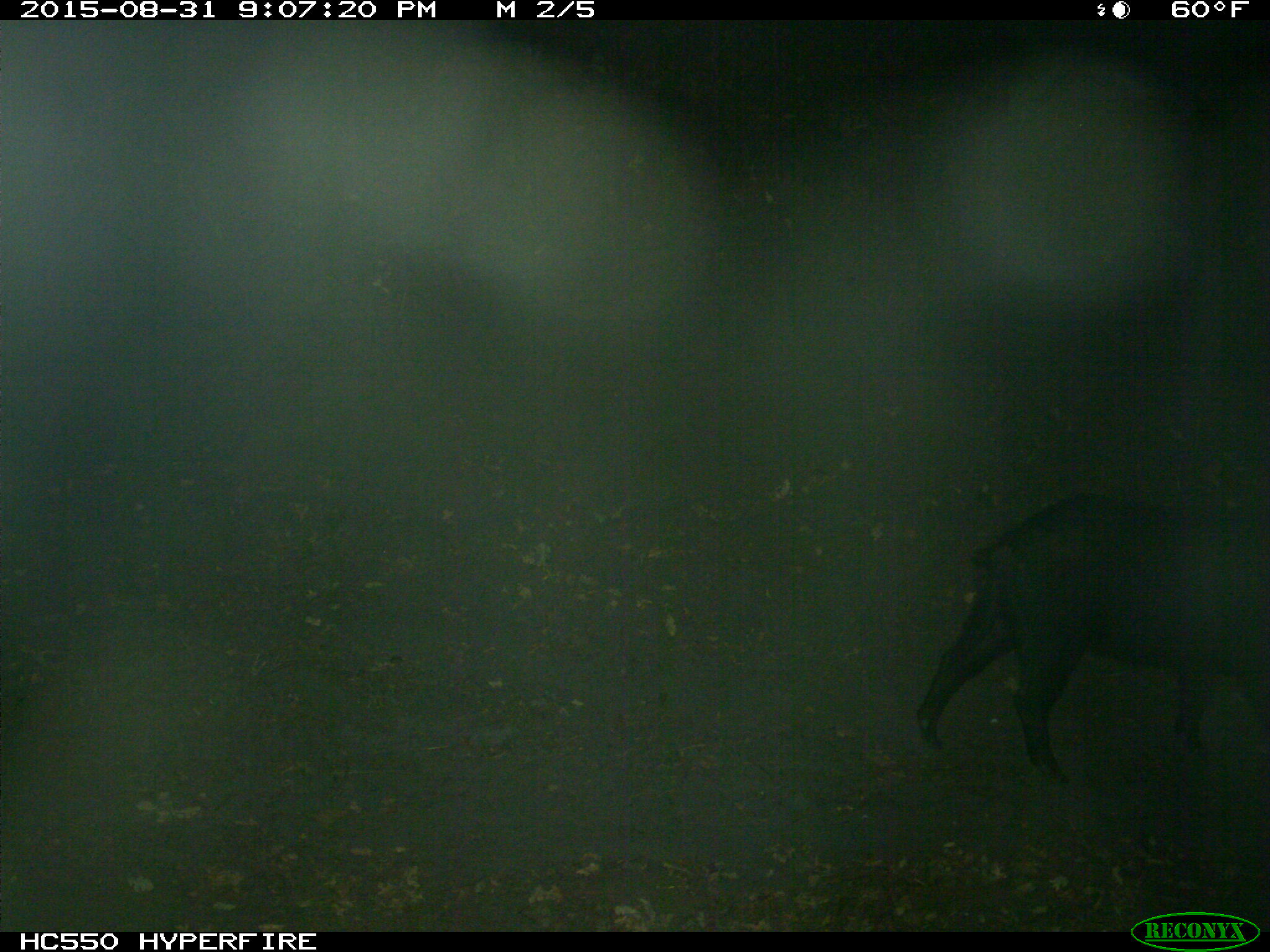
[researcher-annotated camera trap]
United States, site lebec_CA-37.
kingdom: Animalia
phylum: Chordata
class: Mammalia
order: Artiodactyla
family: Suidae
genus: Sus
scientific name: Sus scrofa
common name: wild boar